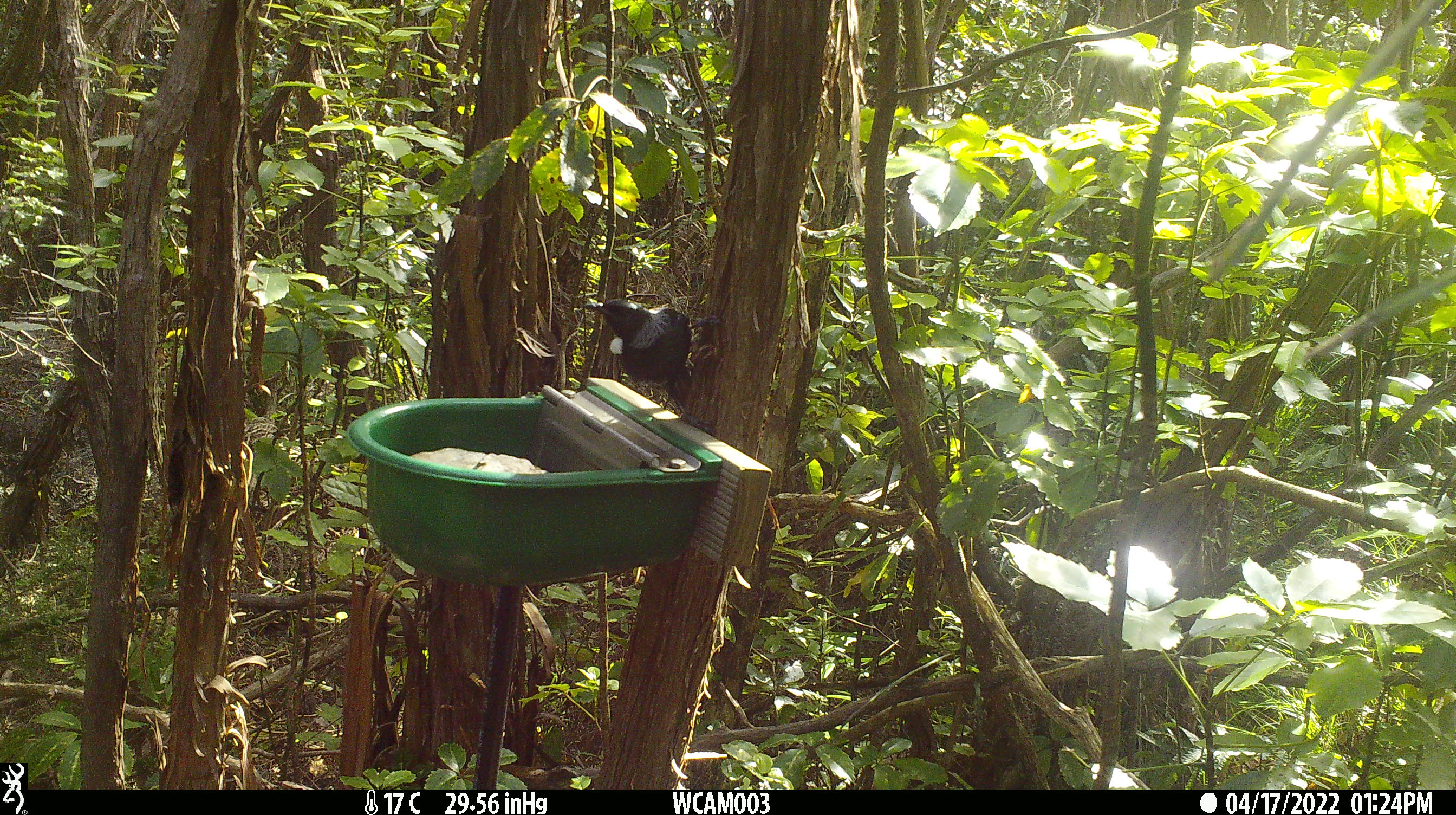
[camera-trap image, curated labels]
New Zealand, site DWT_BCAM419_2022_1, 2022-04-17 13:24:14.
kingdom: Animalia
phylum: Chordata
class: Aves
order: Passeriformes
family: Meliphagidae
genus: Prosthemadera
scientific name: Prosthemadera novaeseelandiae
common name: tui